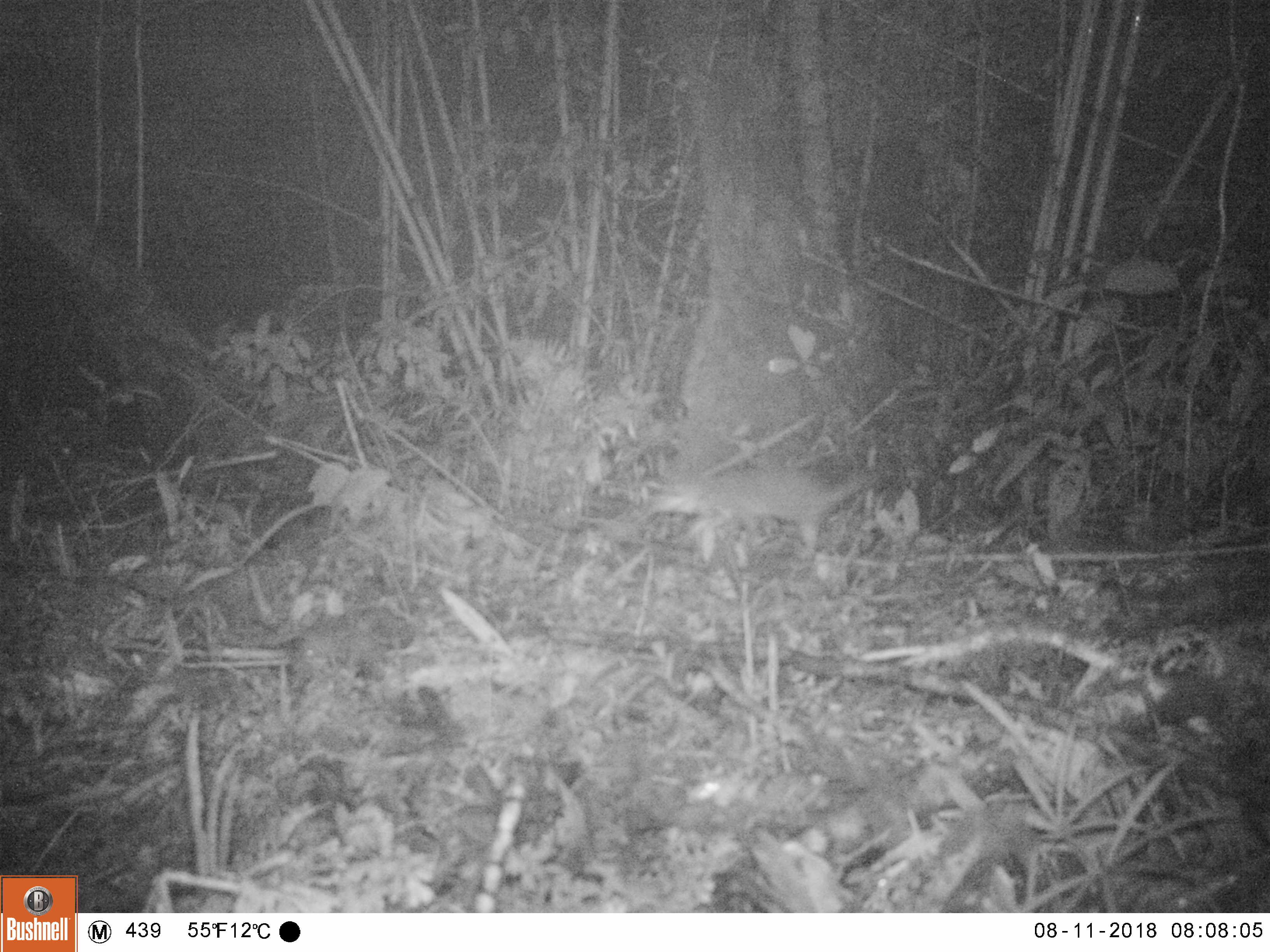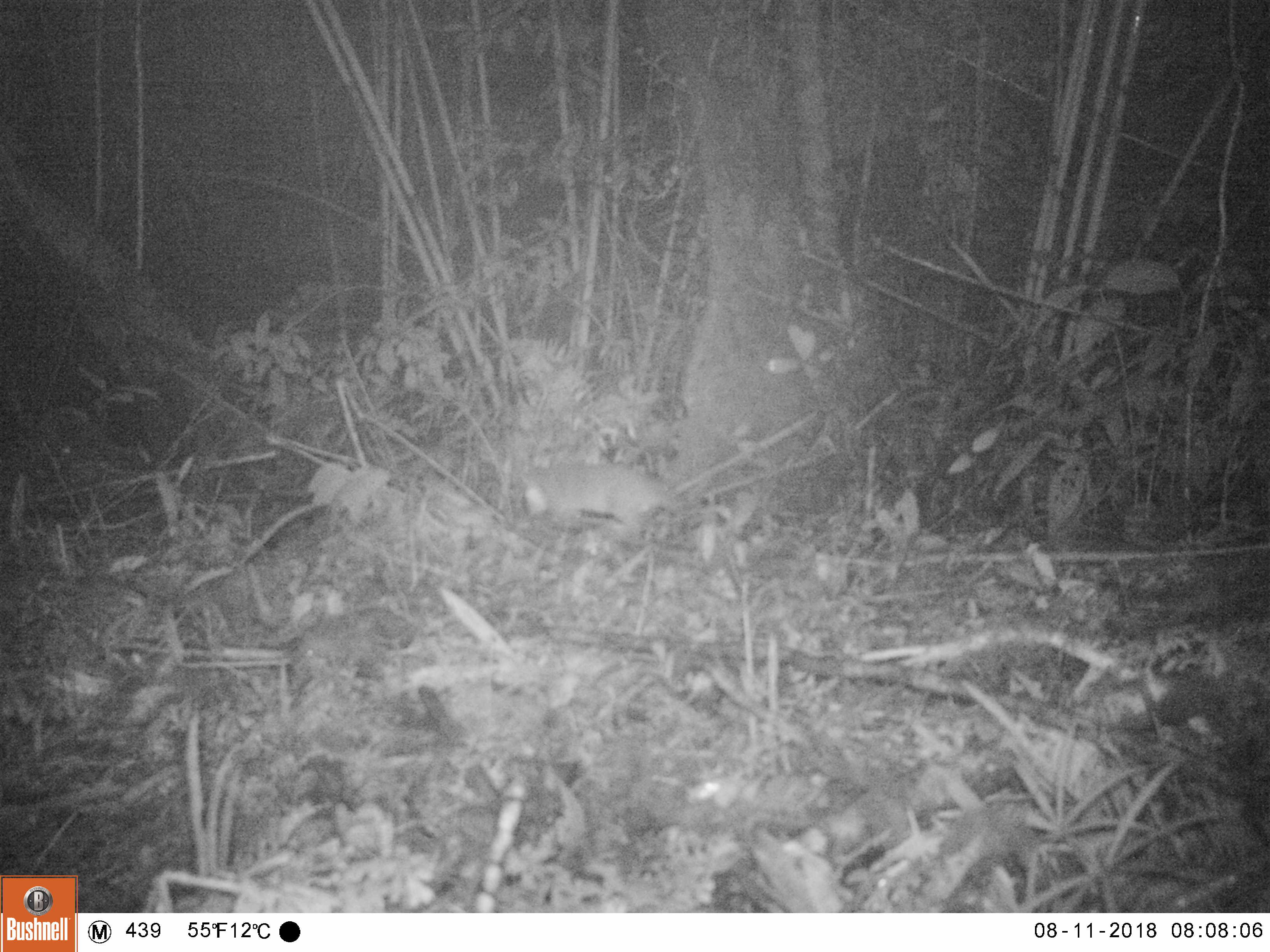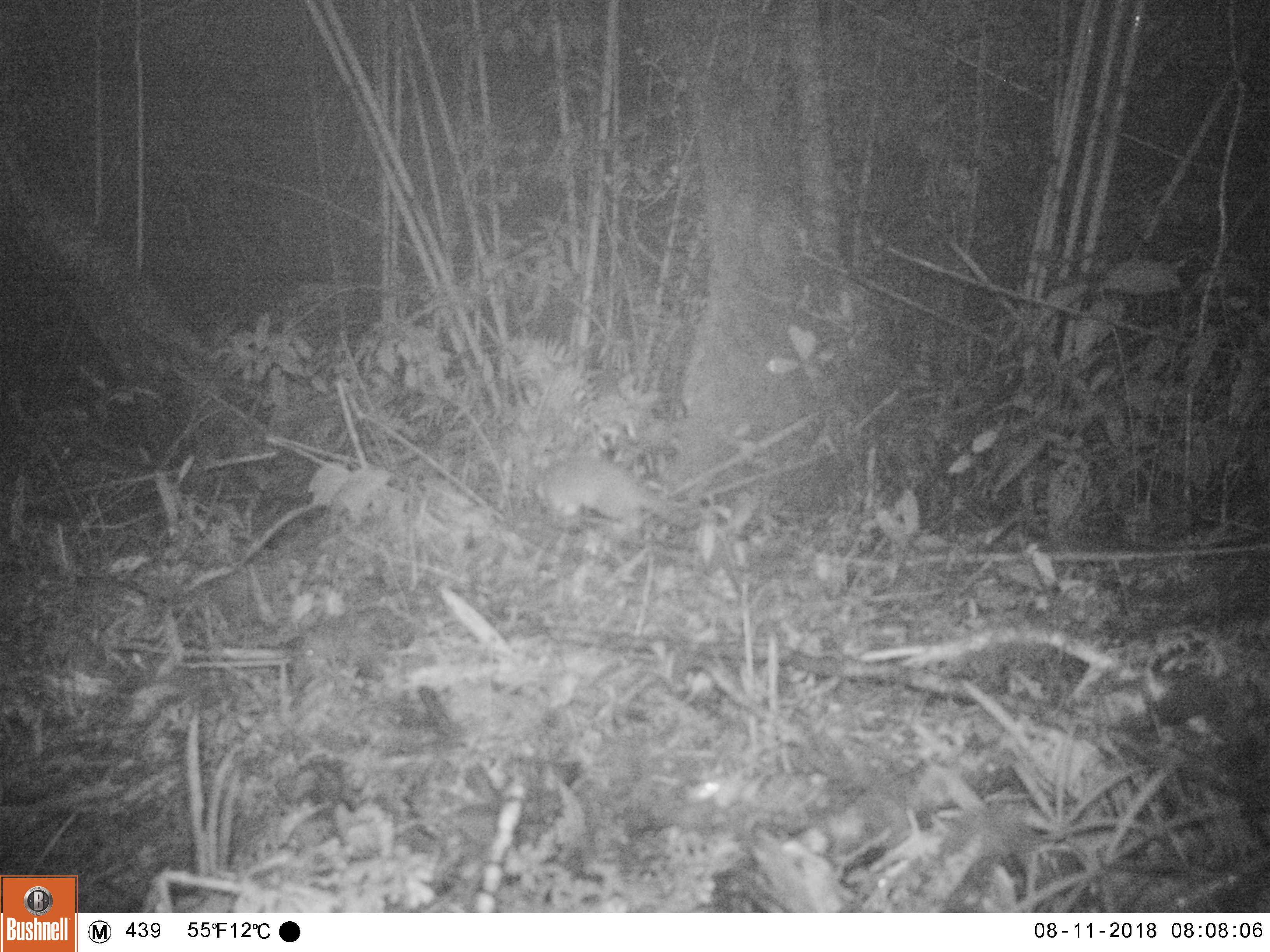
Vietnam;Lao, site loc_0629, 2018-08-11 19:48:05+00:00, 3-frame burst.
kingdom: Animalia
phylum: Chordata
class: Mammalia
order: Carnivora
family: Mustelidae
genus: Melogale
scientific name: Melogale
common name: ferret badger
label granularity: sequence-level